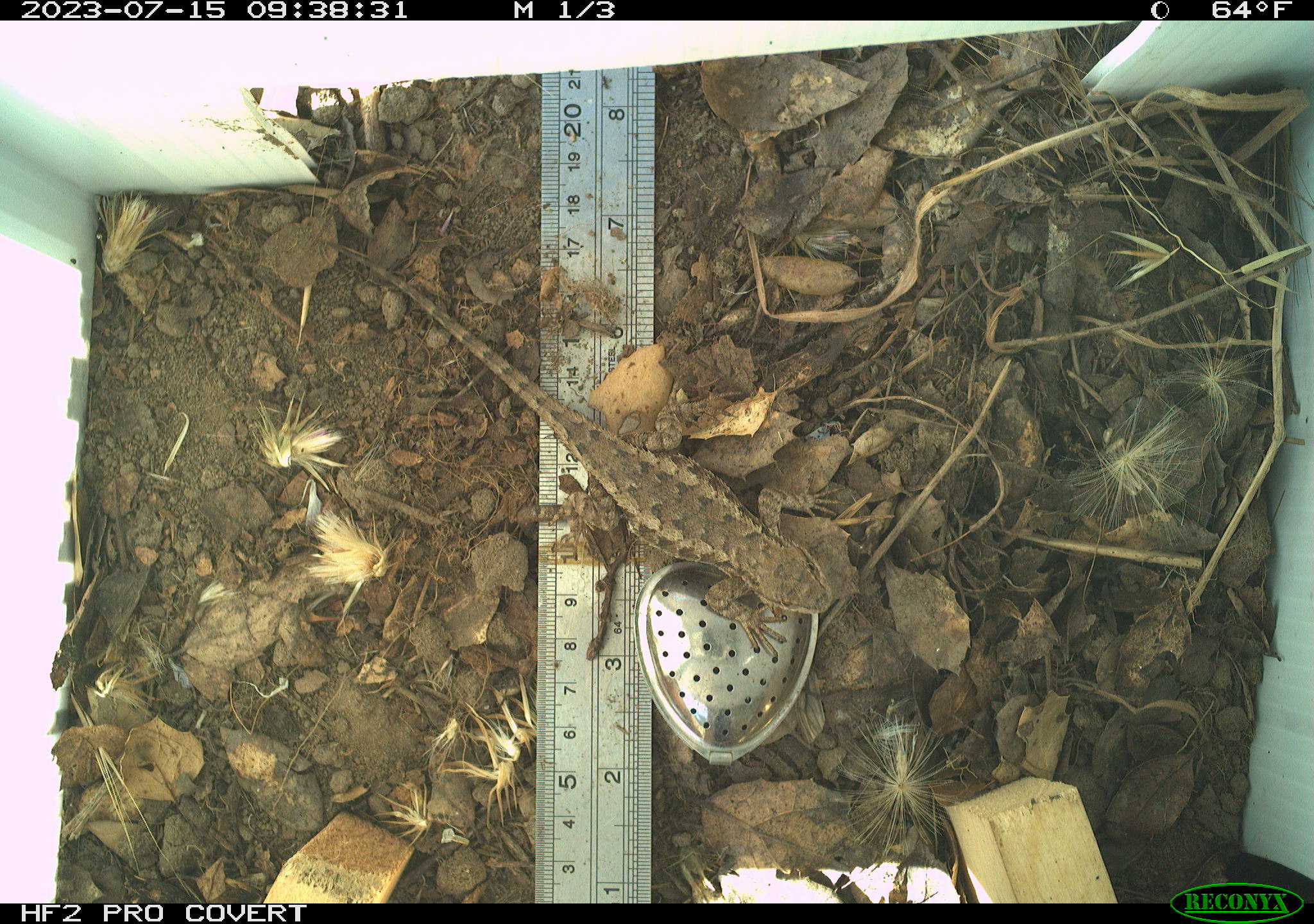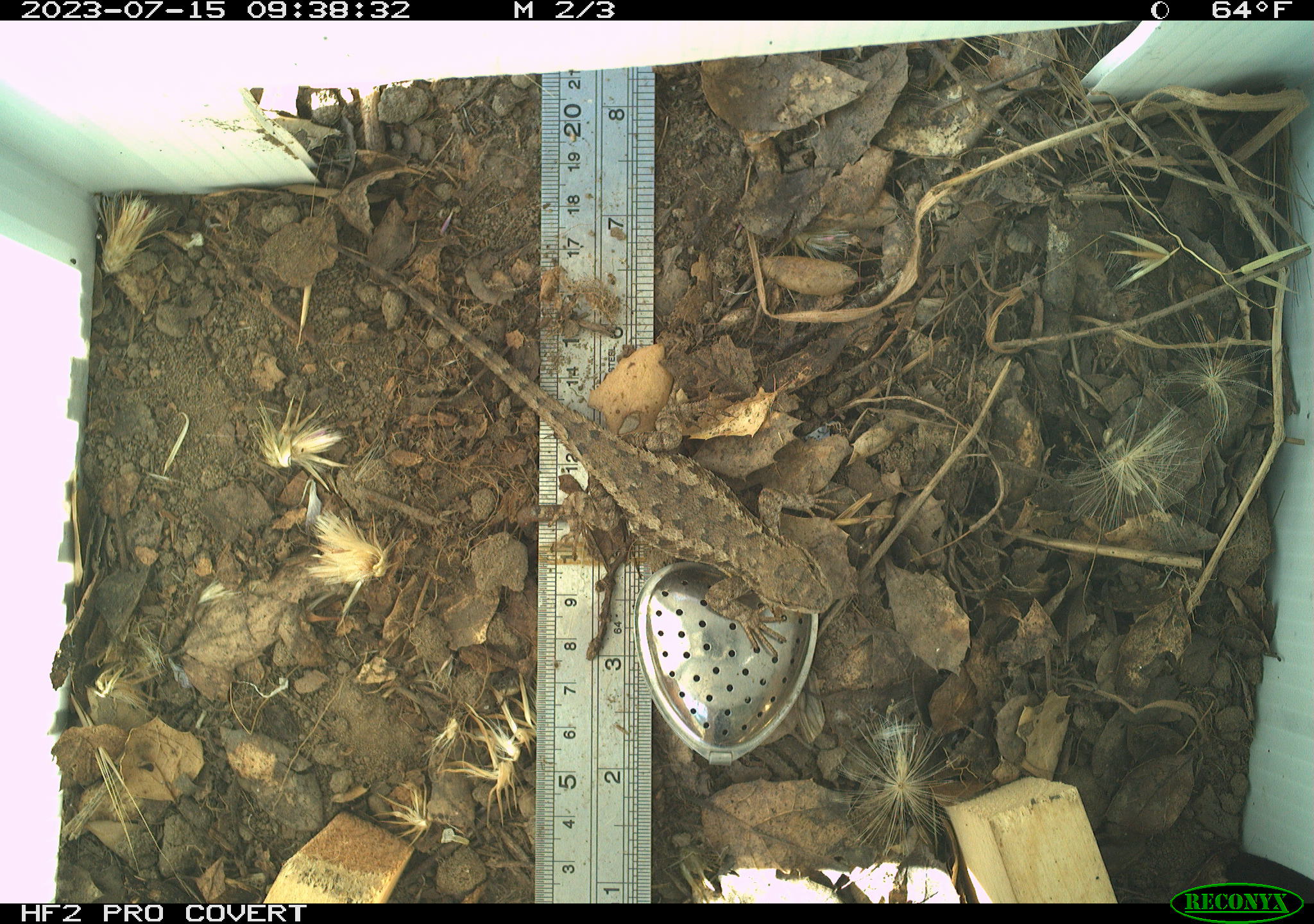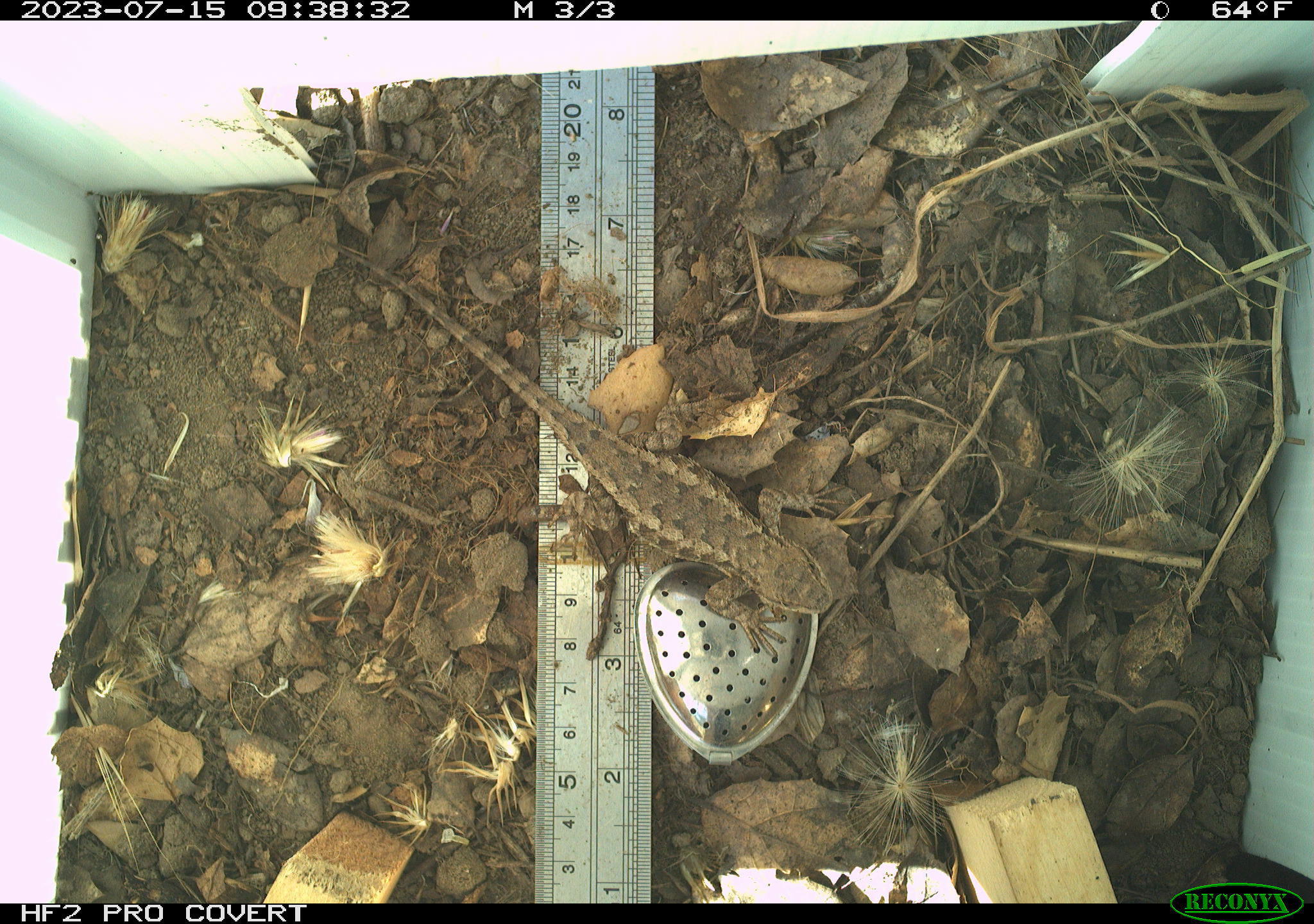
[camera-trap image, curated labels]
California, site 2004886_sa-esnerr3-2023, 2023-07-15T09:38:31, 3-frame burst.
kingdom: Animalia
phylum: Chordata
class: Reptilia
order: Squamata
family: Phrynosomatidae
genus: Sceloporus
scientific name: Sceloporus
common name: spiny lizards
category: sceloporus species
Sceloporus species (spiny lizards) (Sceloporus).